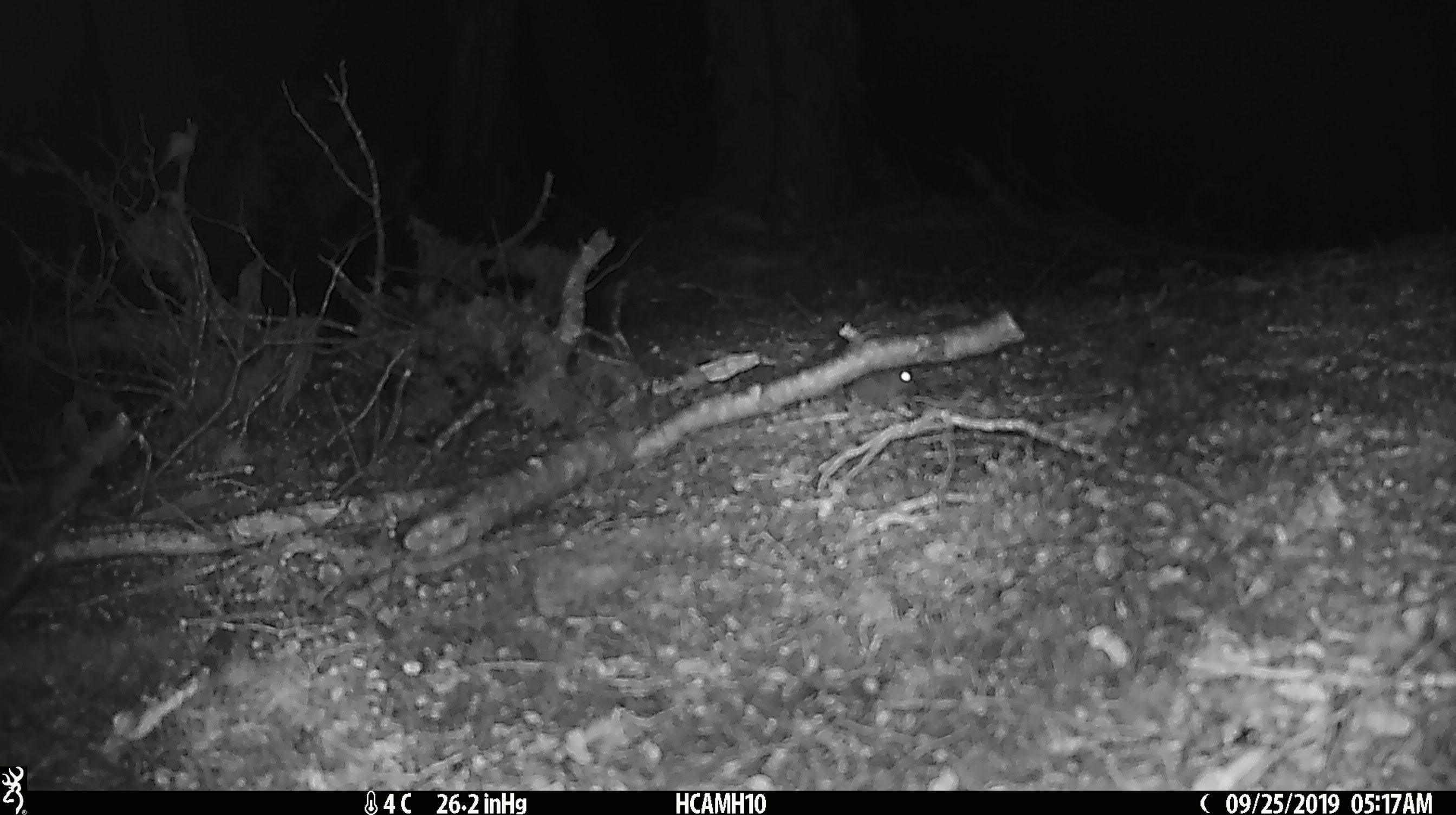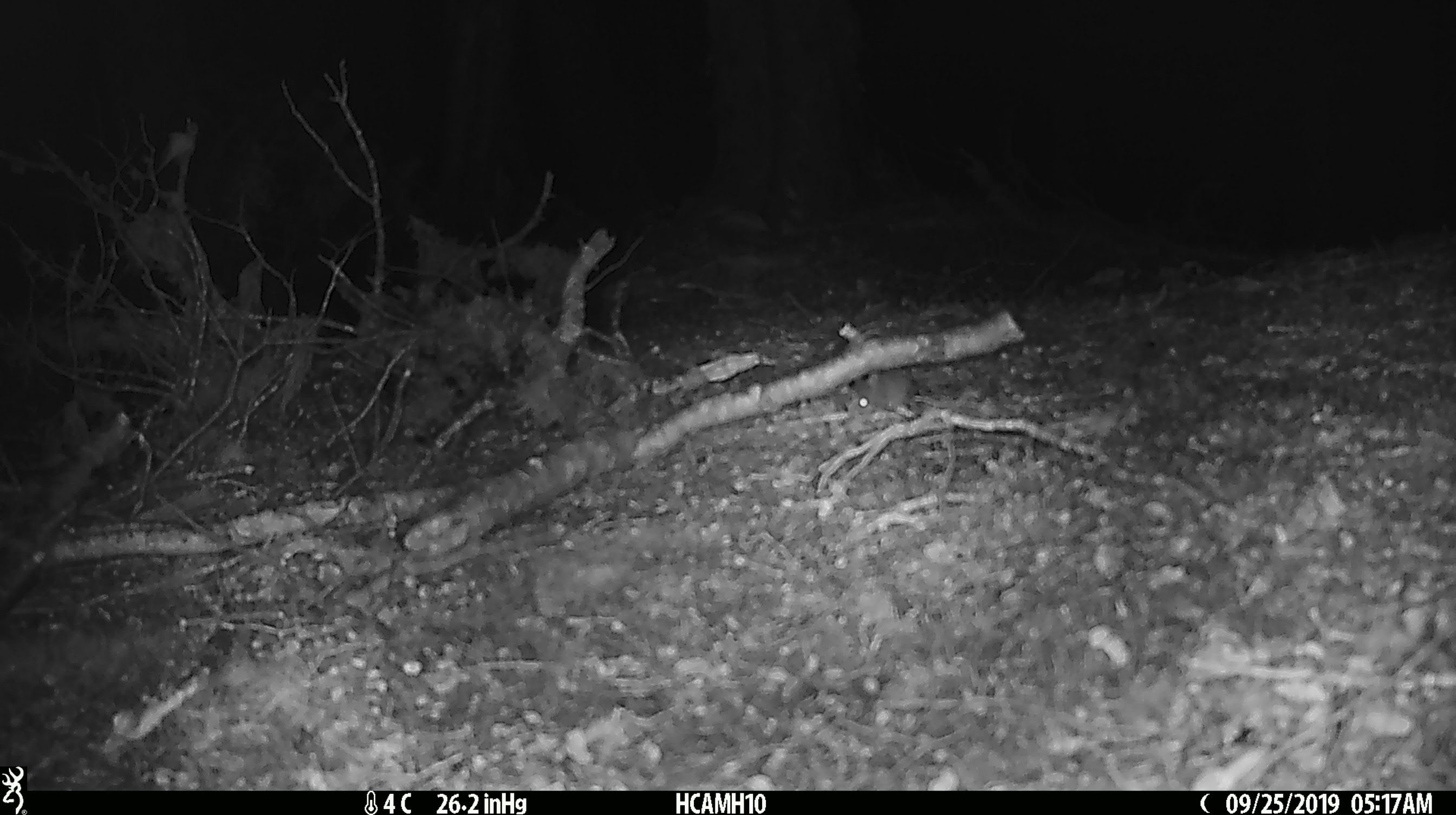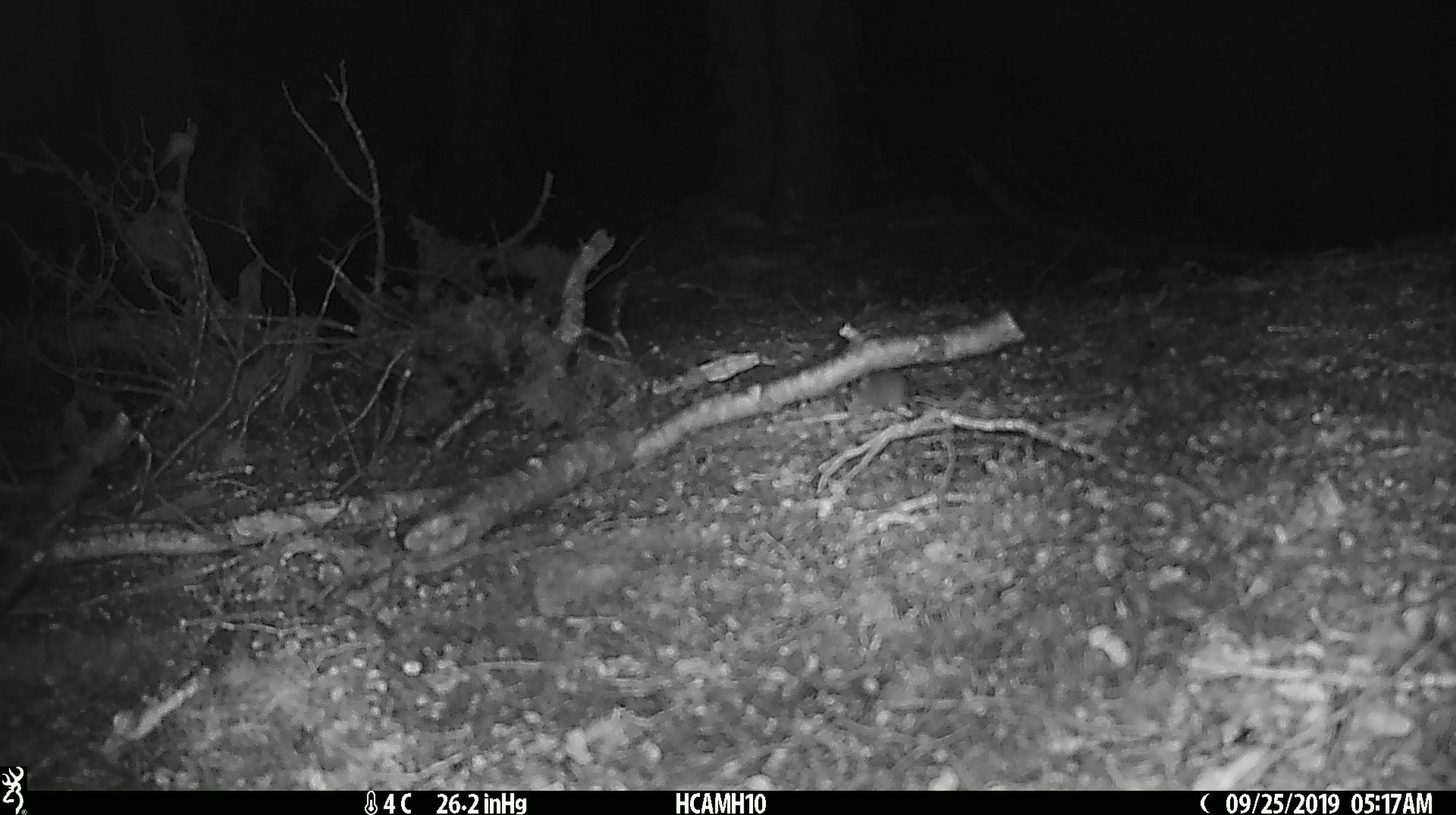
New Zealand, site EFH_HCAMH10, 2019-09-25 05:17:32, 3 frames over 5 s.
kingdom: Animalia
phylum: Chordata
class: Mammalia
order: Rodentia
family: Muridae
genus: Mus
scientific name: Mus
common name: mouse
Mouse (Mus).